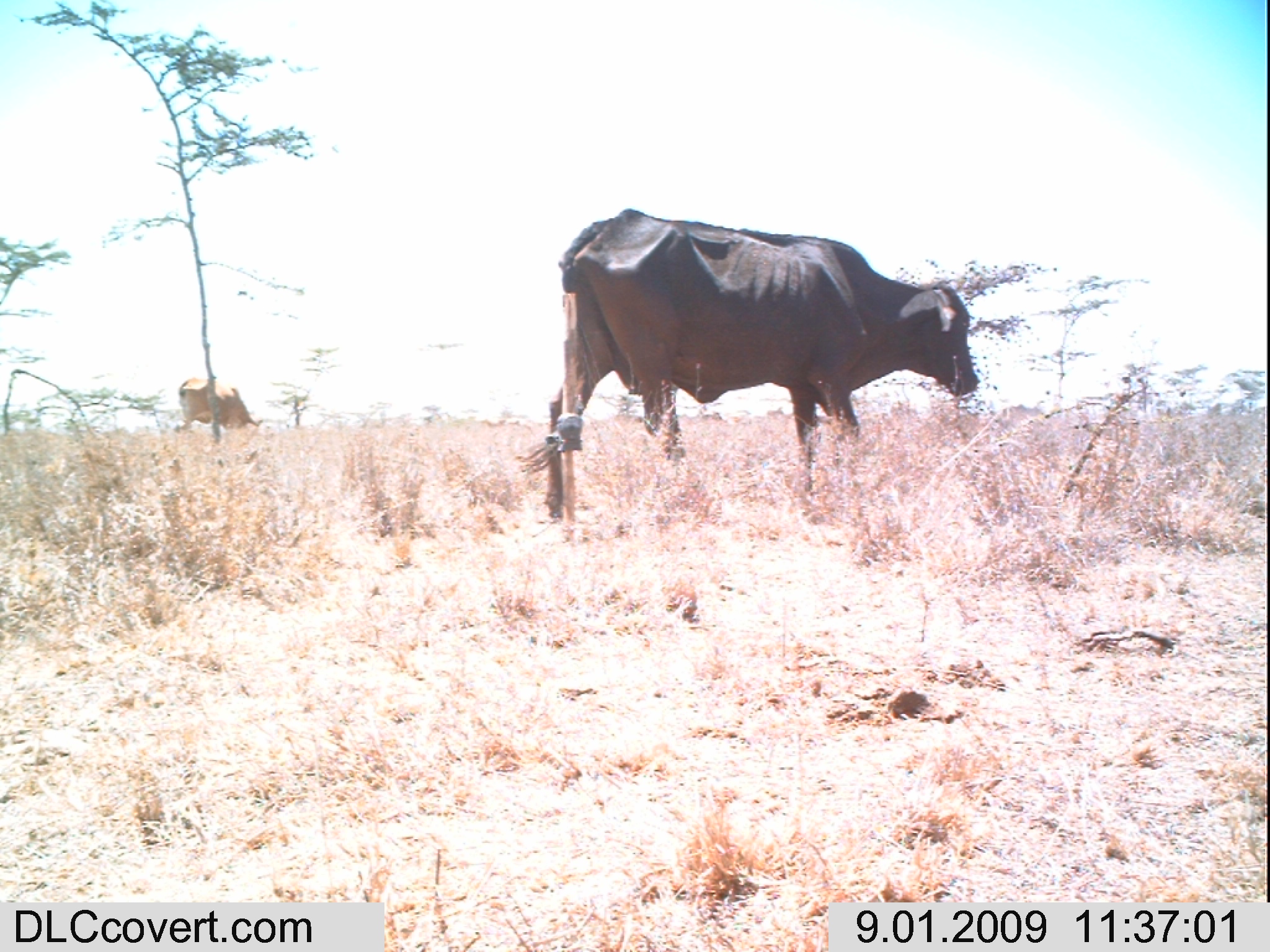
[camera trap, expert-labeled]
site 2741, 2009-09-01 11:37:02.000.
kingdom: Animalia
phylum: Chordata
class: Mammalia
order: Artiodactyla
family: Bovidae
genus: Bos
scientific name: Bos taurus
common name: domestic cattle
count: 2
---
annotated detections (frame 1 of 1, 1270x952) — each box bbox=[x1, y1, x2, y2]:
bos taurus: bbox=[542, 197, 979, 536]; bbox=[170, 373, 258, 431]